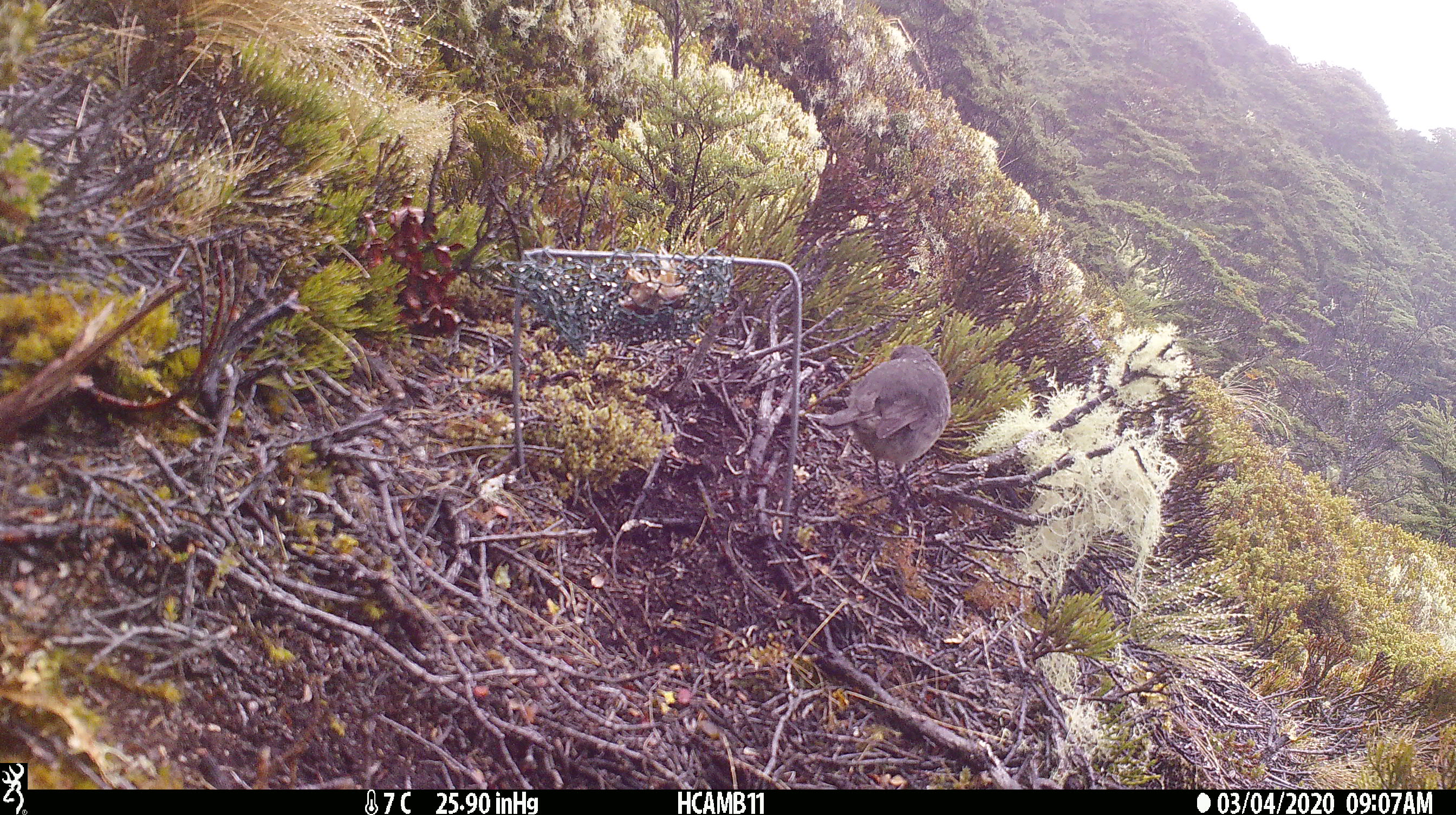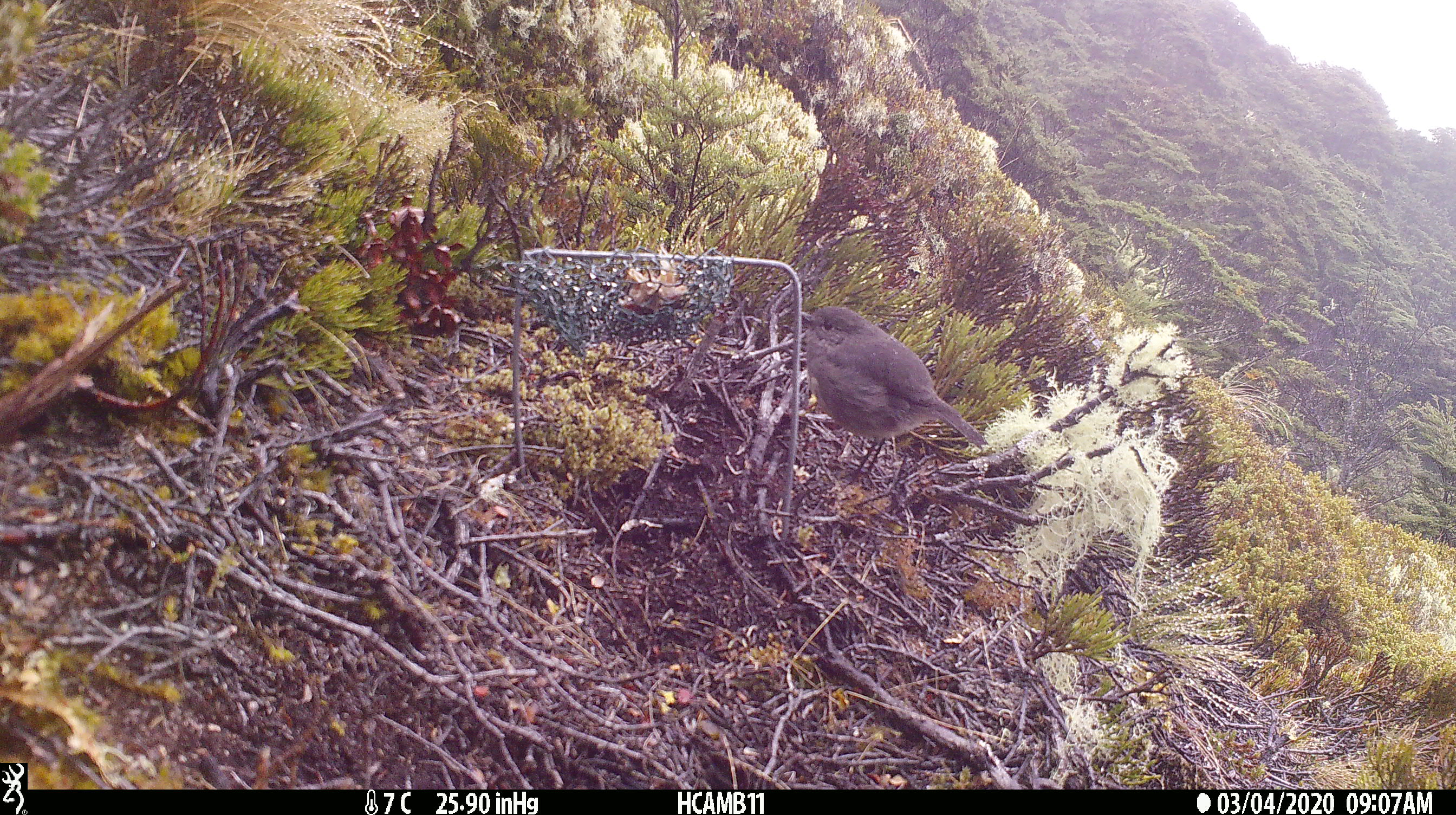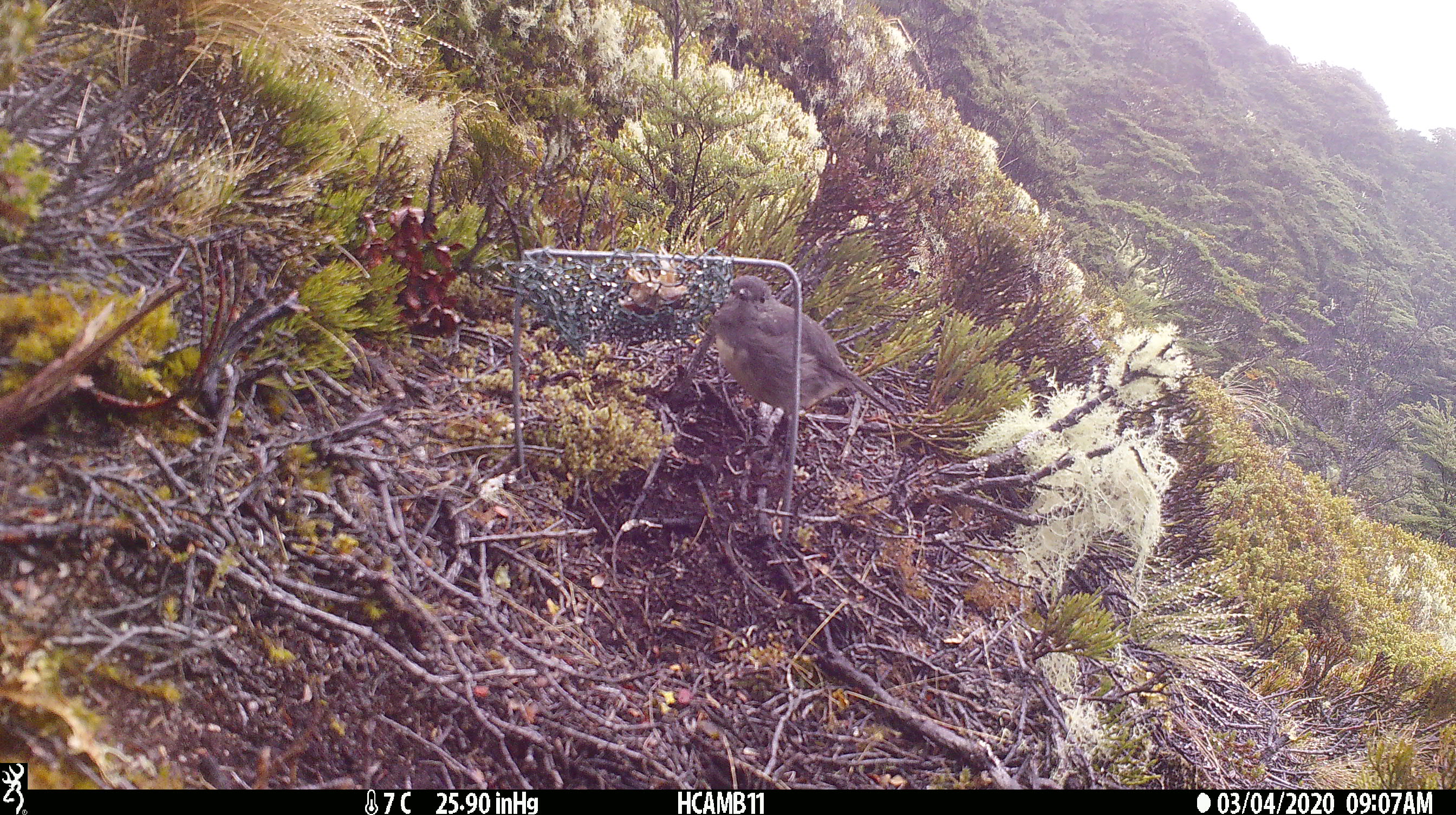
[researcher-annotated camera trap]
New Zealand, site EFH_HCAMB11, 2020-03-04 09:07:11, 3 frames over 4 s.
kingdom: Animalia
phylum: Chordata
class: Aves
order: Passeriformes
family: Petroicidae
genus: Petroica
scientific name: Petroica australis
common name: new zealand robin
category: robin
Robin (new zealand robin) (Petroica australis).